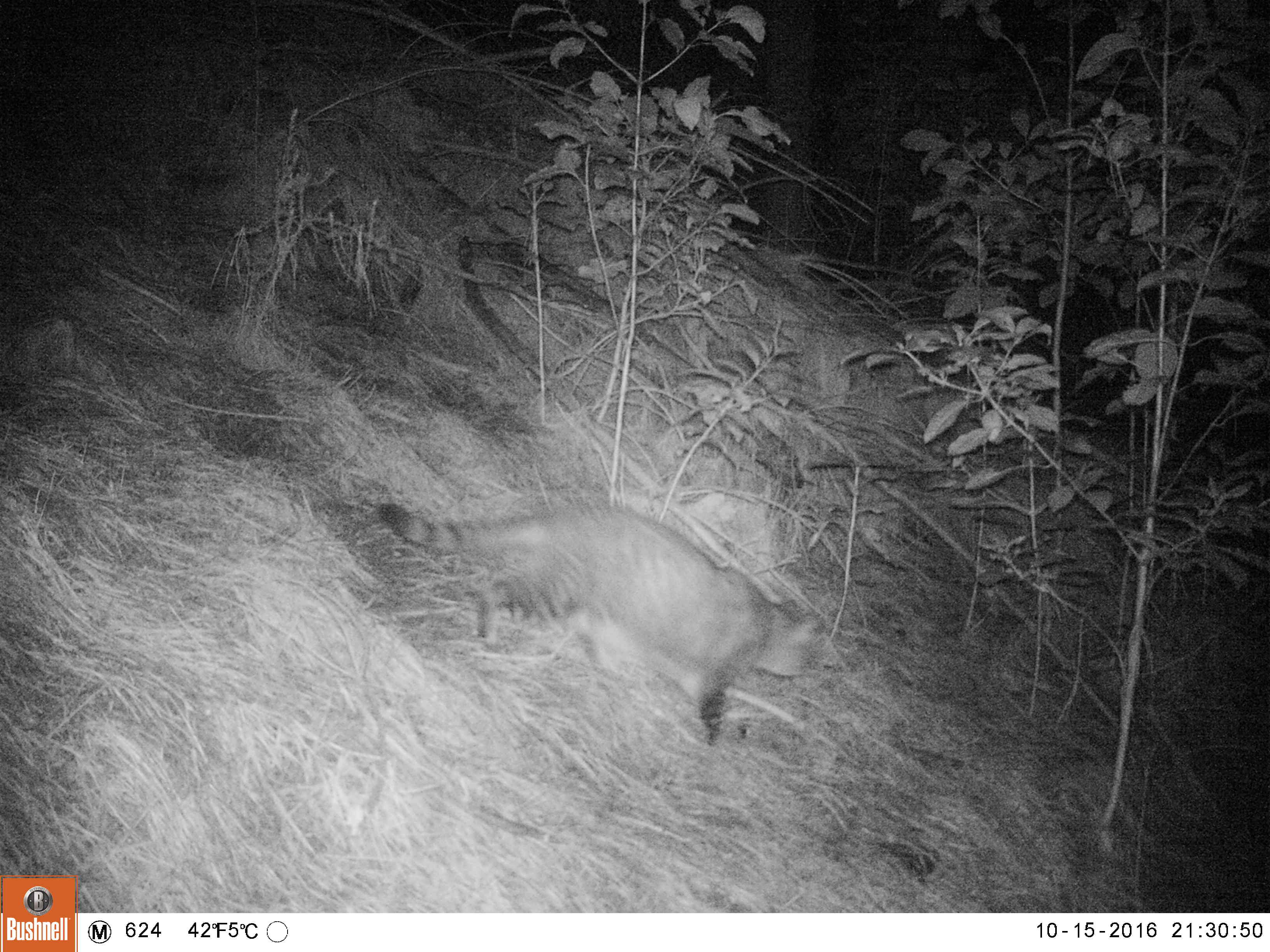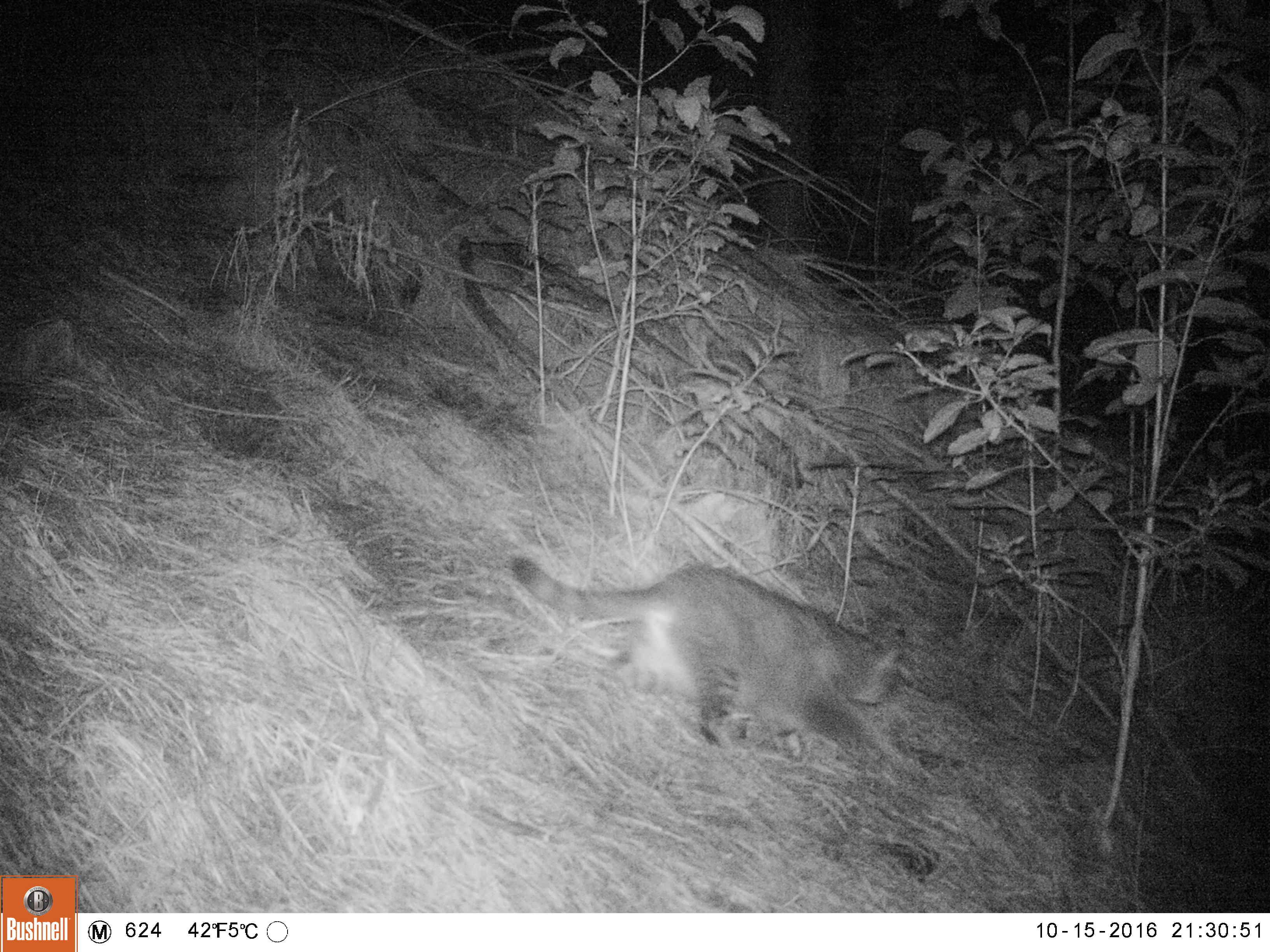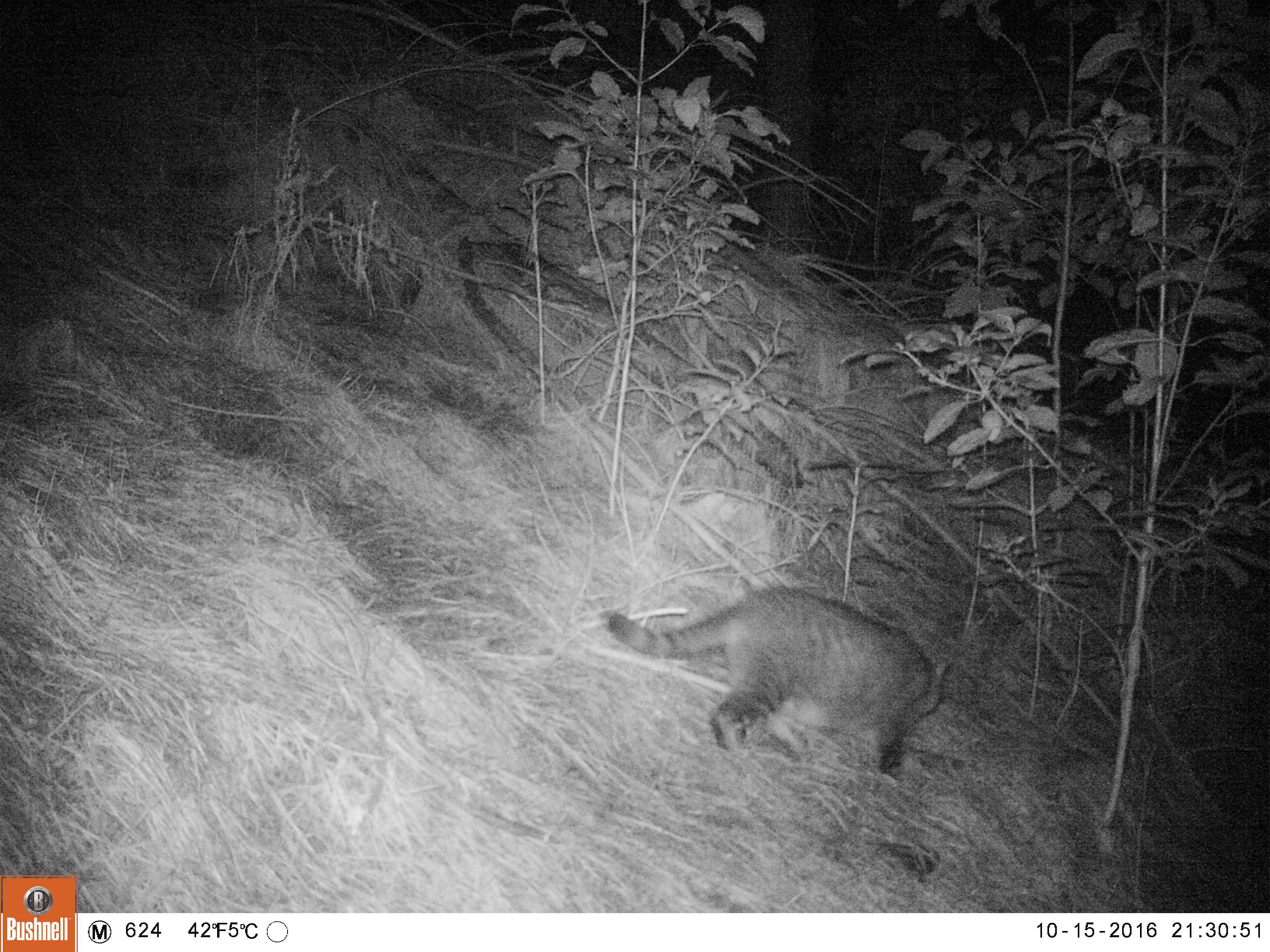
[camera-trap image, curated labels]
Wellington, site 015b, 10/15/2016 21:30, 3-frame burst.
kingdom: Animalia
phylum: Chordata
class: Mammalia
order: Carnivora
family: Felidae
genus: Felis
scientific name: Felis catus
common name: cat